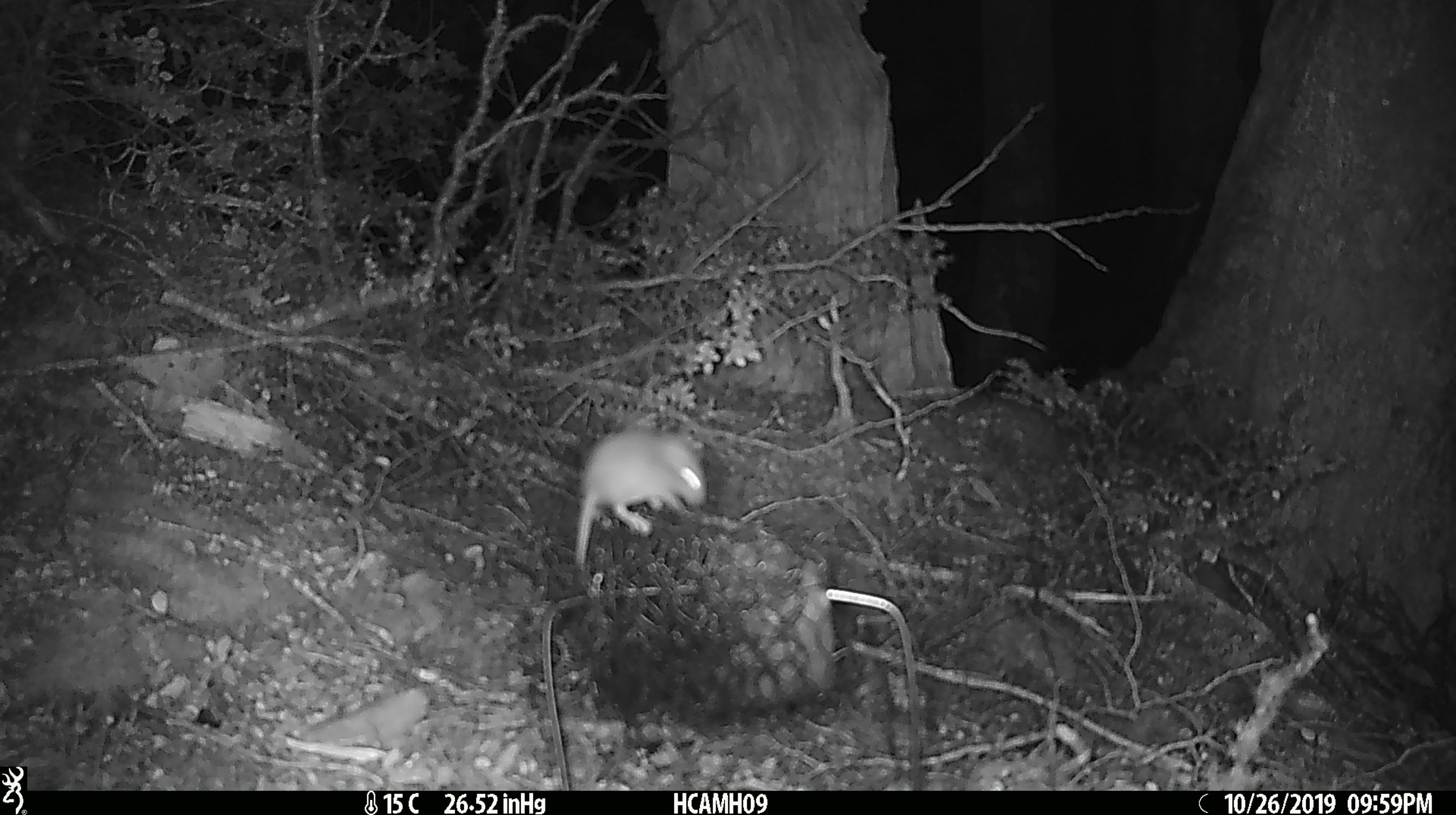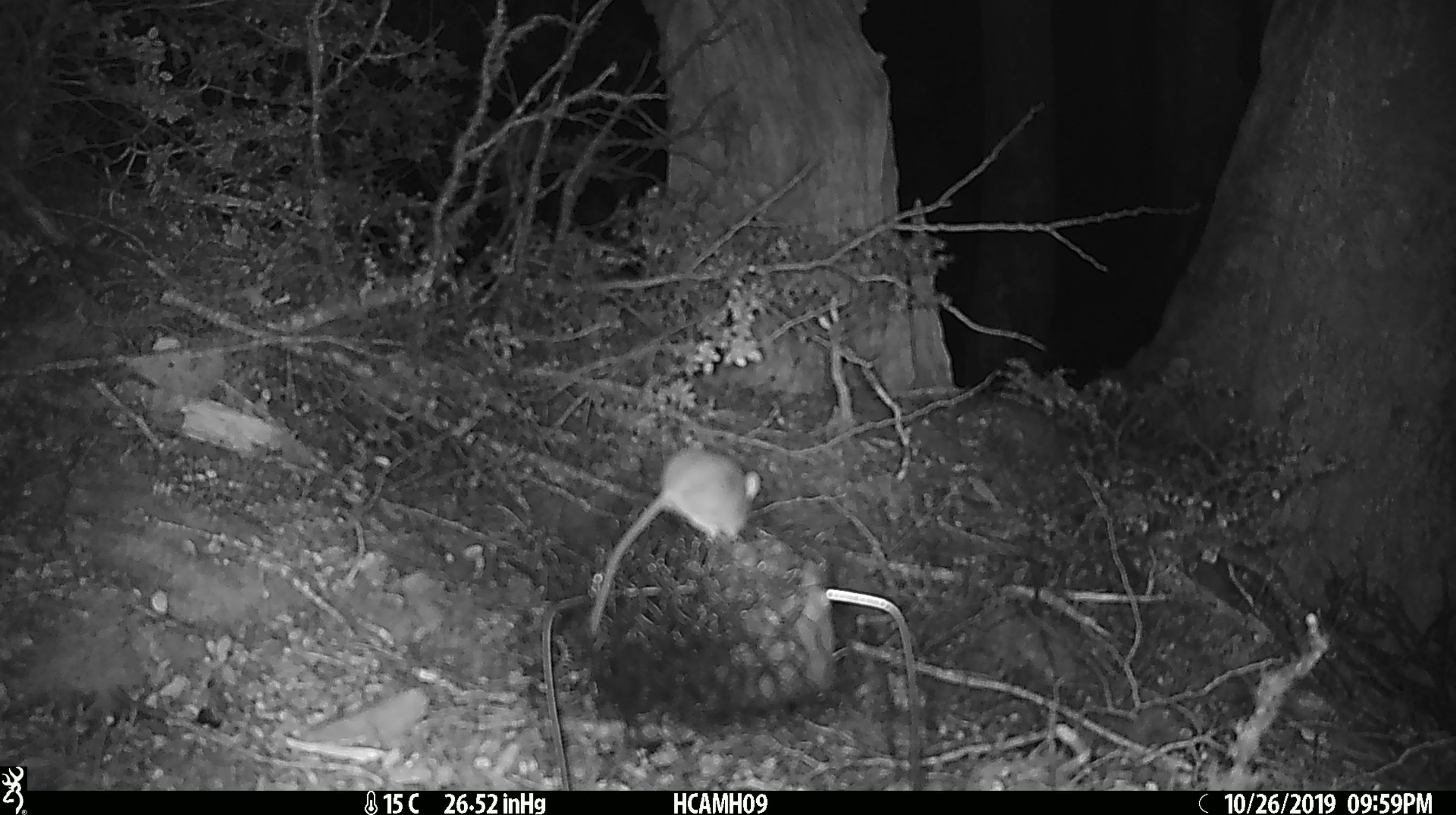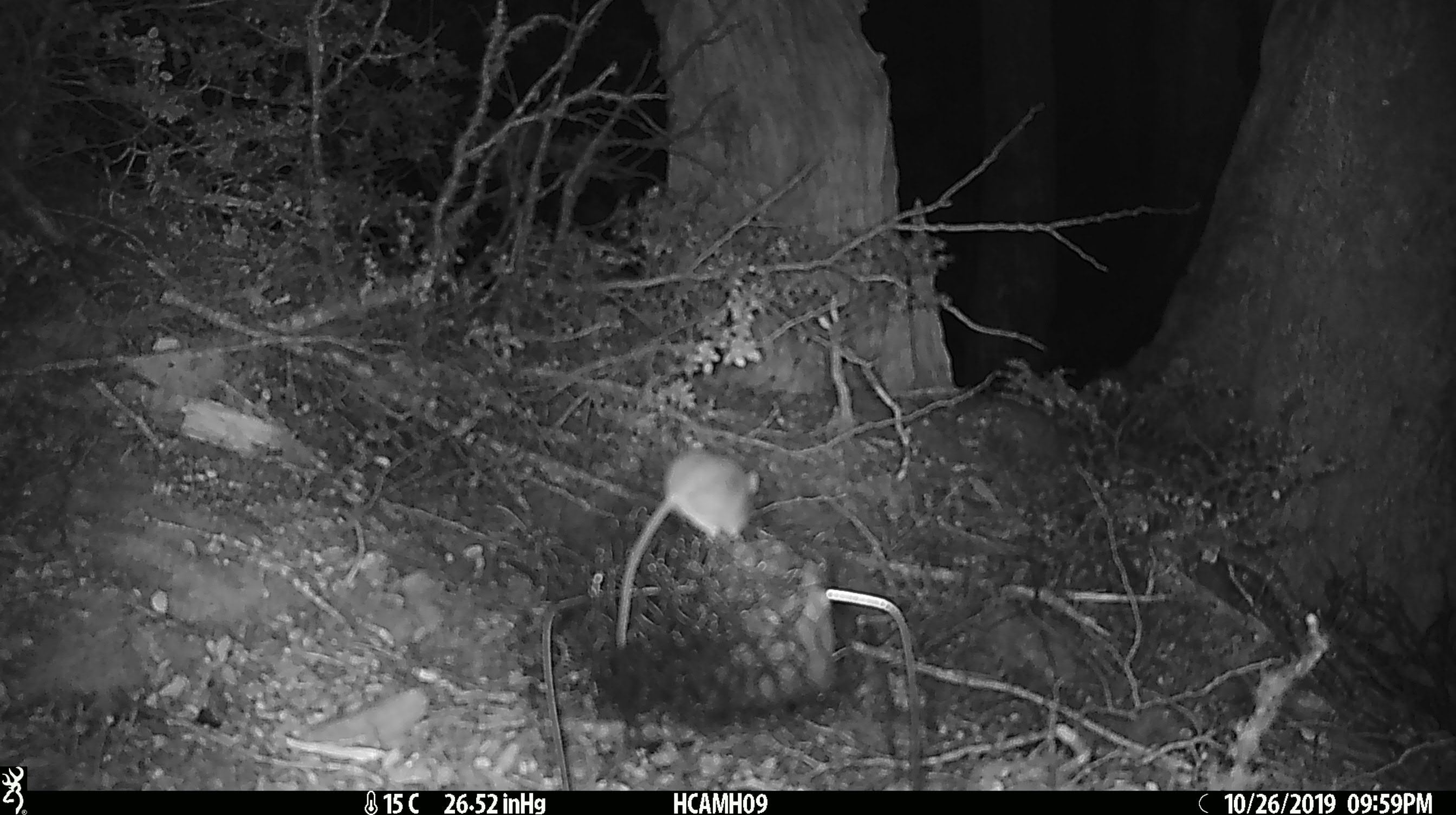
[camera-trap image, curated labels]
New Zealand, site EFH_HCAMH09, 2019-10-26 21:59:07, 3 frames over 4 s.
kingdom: Animalia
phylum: Chordata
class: Mammalia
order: Rodentia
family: Muridae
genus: Mus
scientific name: Mus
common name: mouse